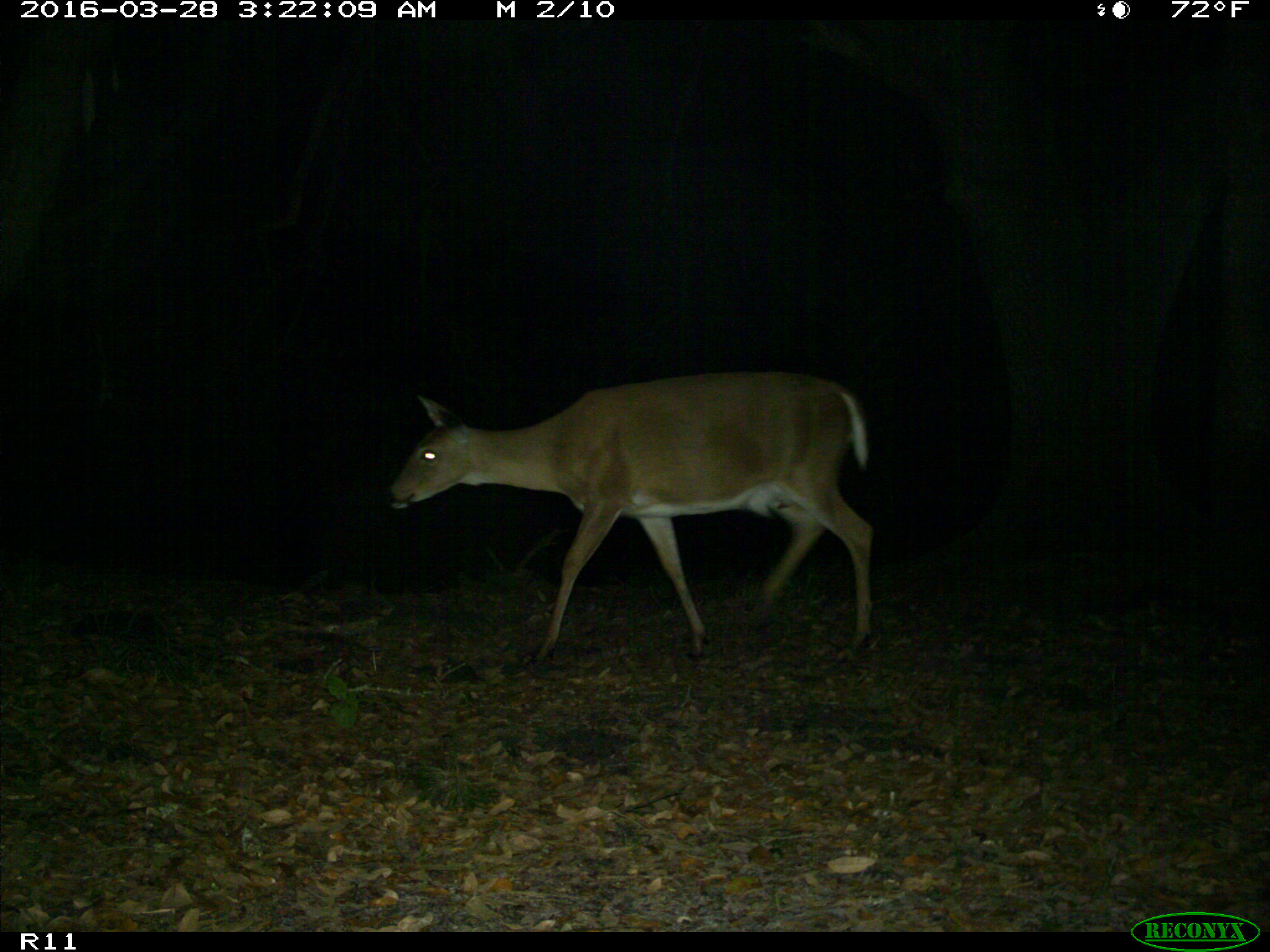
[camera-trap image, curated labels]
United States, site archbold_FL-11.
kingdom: Animalia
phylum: Chordata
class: Mammalia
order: Artiodactyla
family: Cervidae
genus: Odocoileus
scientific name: Odocoileus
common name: deer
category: unidentified deer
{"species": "unidentified deer (deer) (Odocoileus)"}